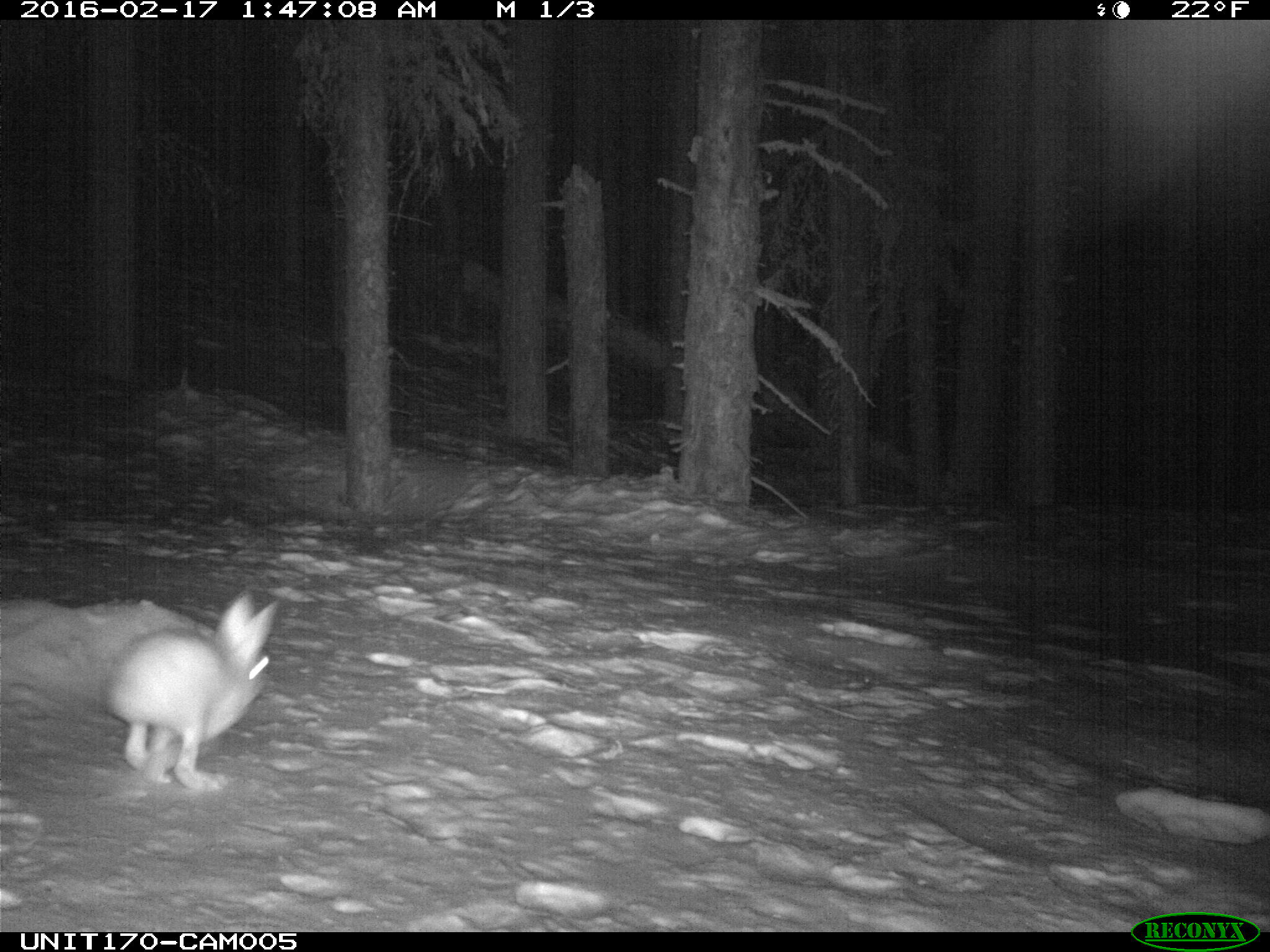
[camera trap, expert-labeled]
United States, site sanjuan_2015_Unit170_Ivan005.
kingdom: Animalia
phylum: Chordata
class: Mammalia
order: Lagomorpha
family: Leporidae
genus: Lepus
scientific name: Lepus americanus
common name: snowshoe hare